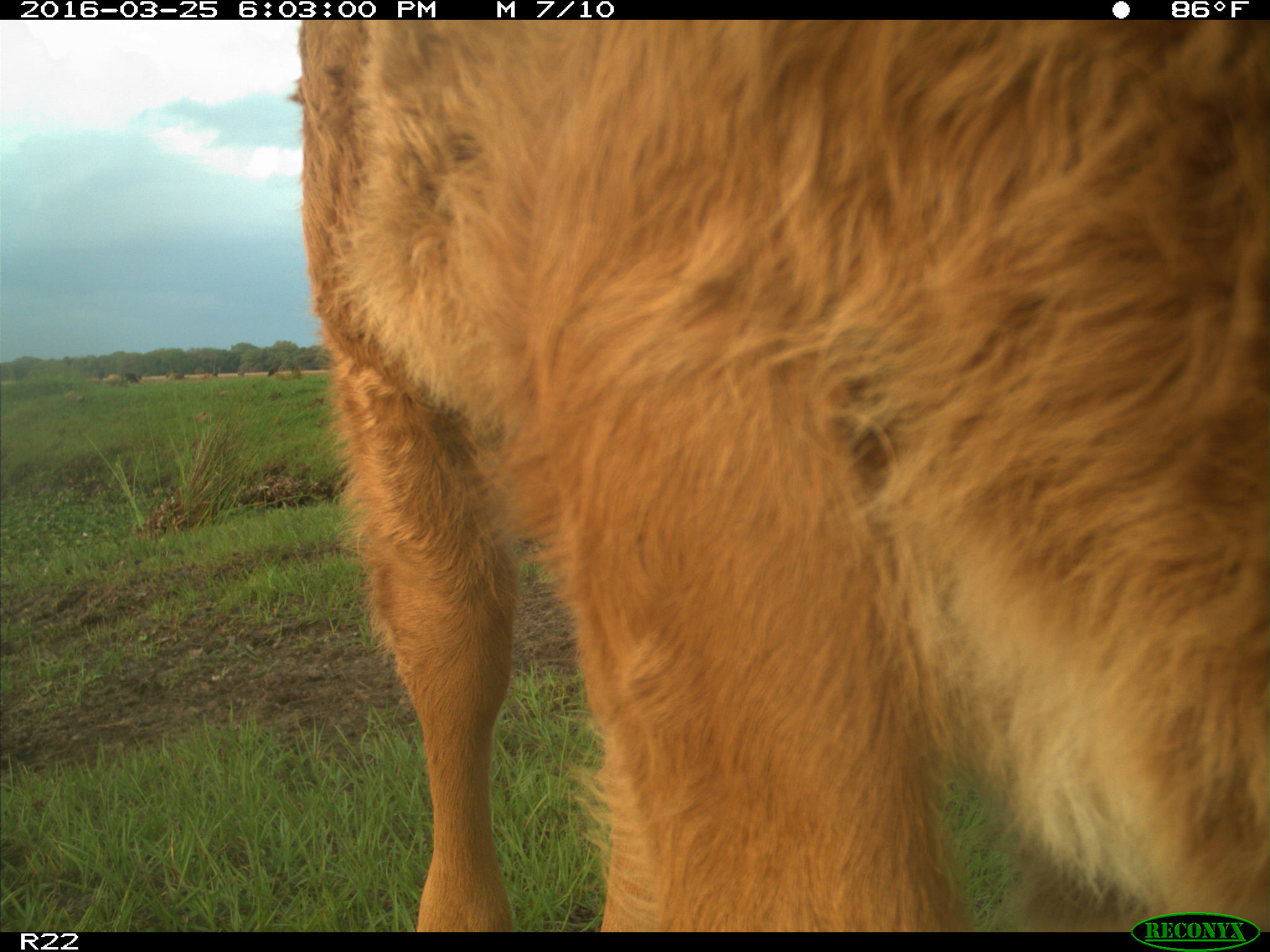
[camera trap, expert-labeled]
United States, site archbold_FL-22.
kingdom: Animalia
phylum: Chordata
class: Mammalia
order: Artiodactyla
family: Bovidae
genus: Bos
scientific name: Bos taurus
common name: domestic cow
Bos taurus (domestic cow).